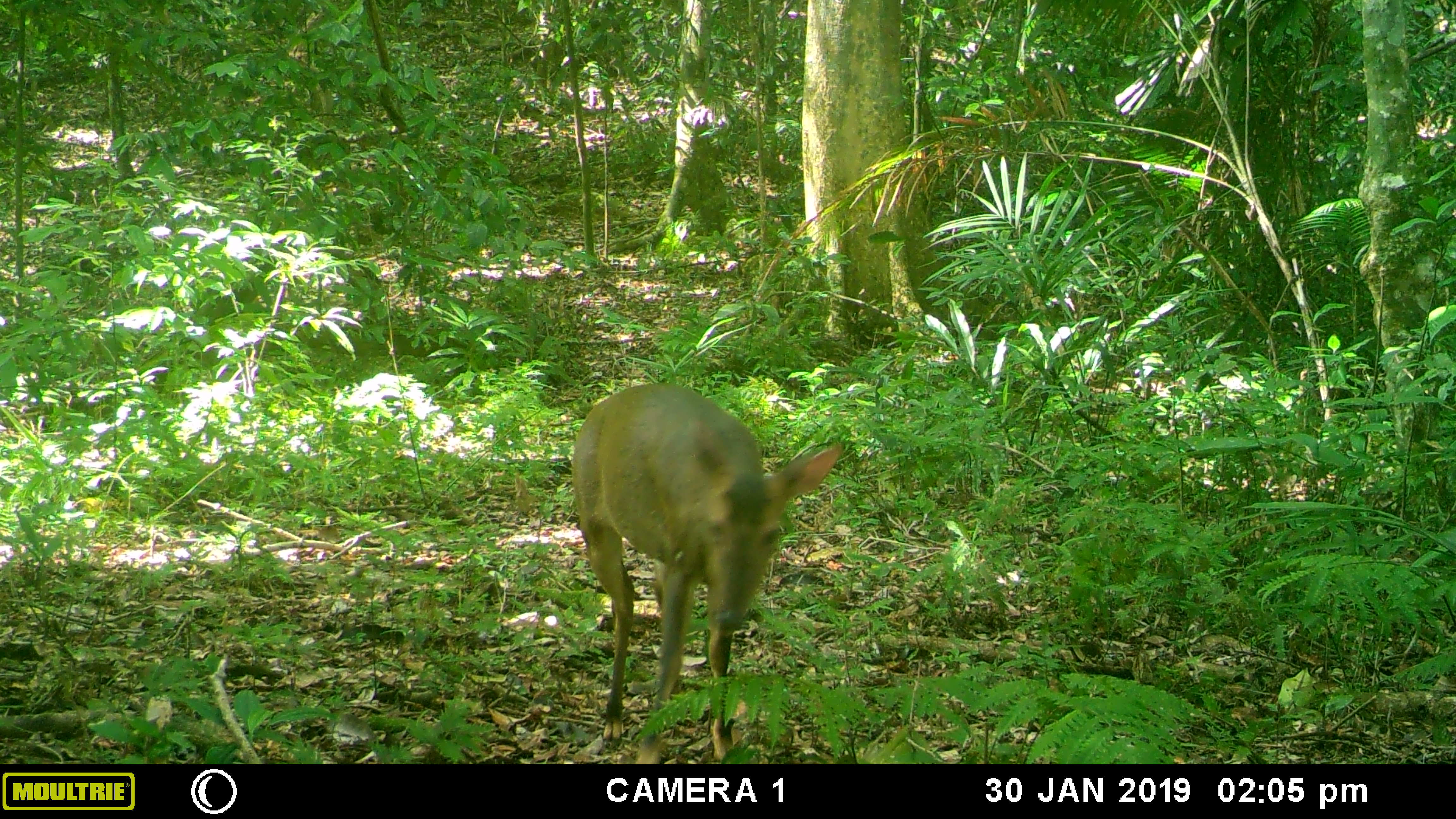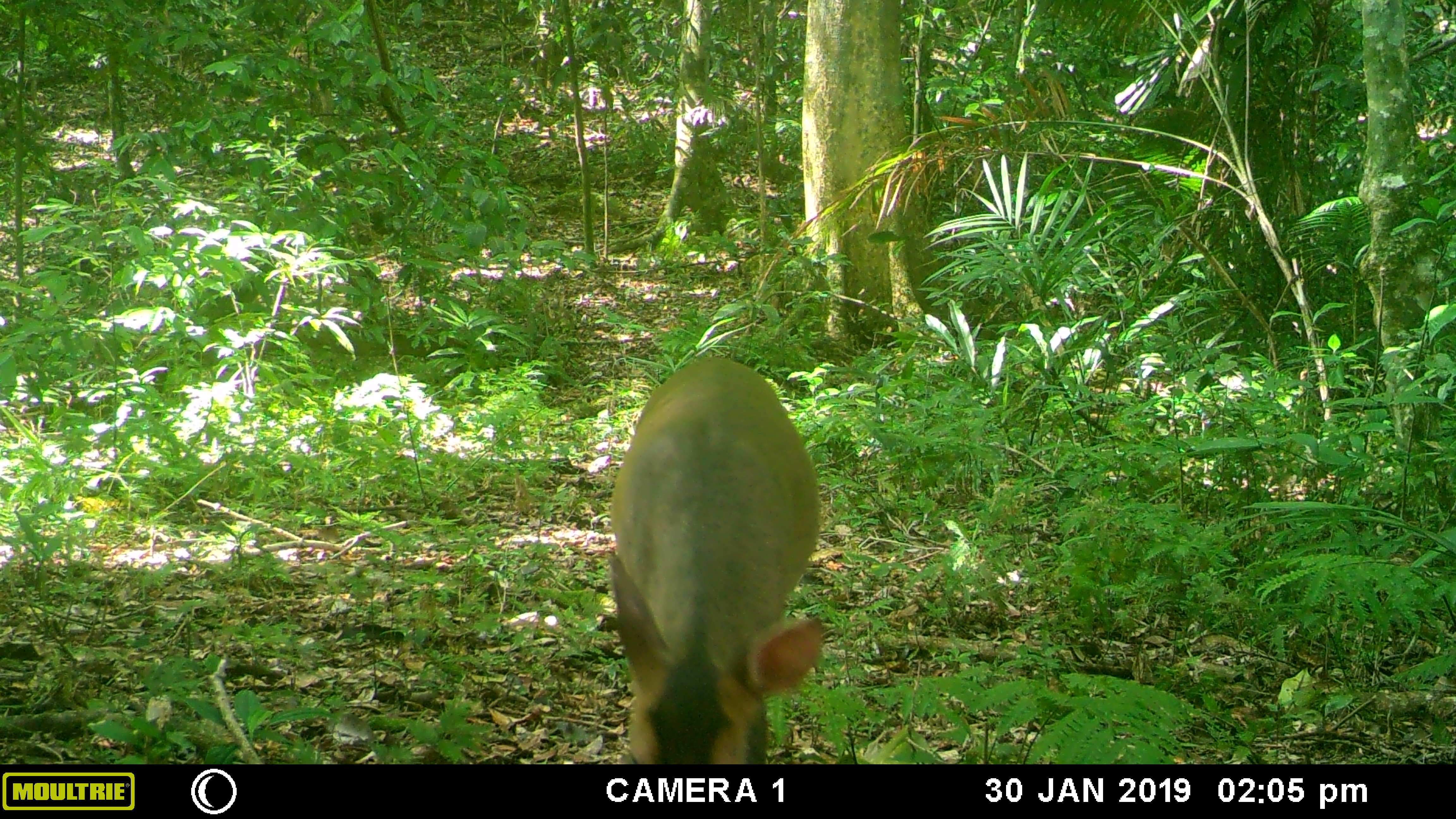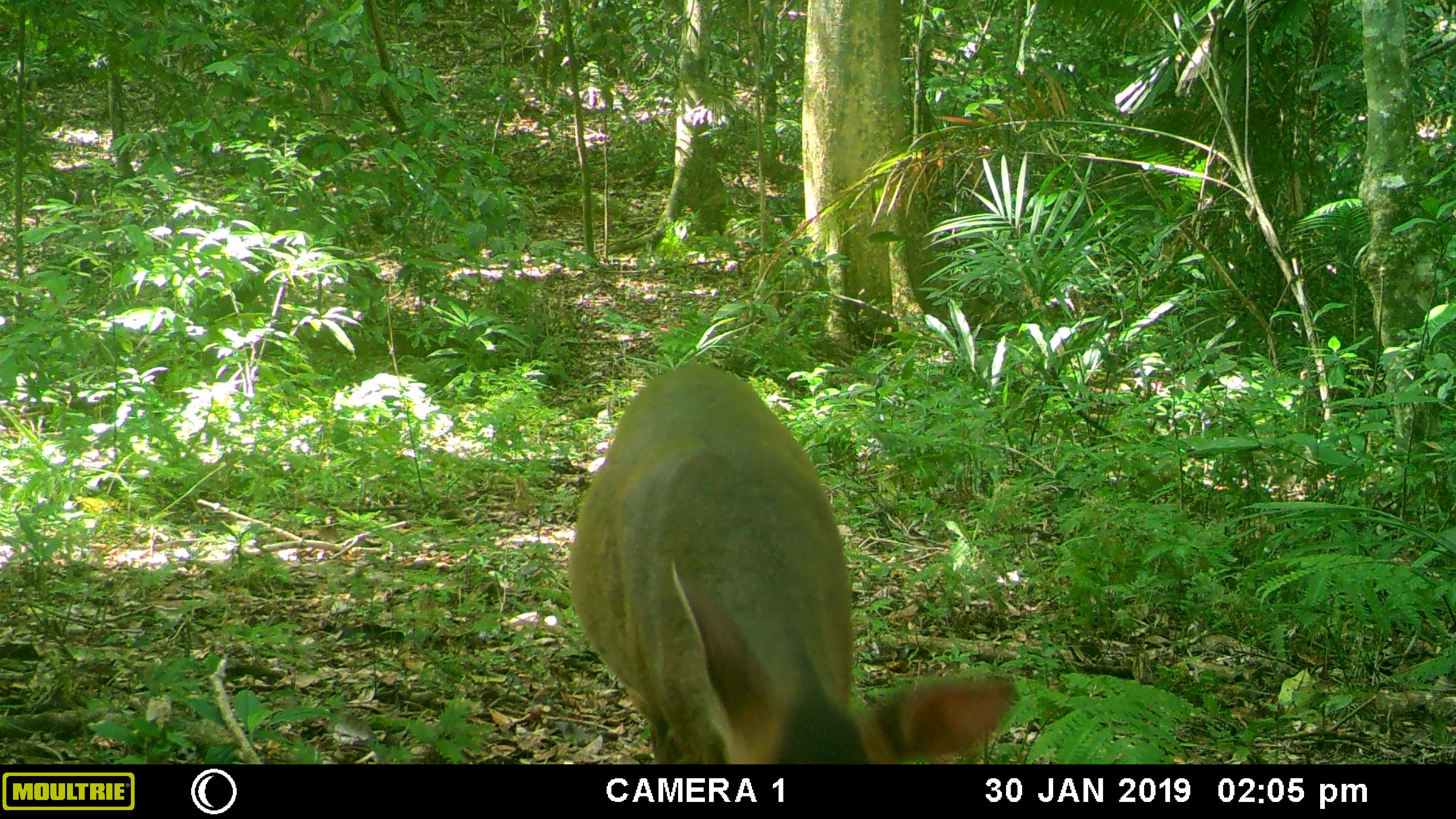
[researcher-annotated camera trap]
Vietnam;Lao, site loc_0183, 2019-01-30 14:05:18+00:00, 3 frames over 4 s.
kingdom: Animalia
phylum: Chordata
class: Mammalia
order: Artiodactyla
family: Cervidae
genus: Muntiacus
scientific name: Muntiacus vuquangensis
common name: large-antlered muntjac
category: large antlered muntjac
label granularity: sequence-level